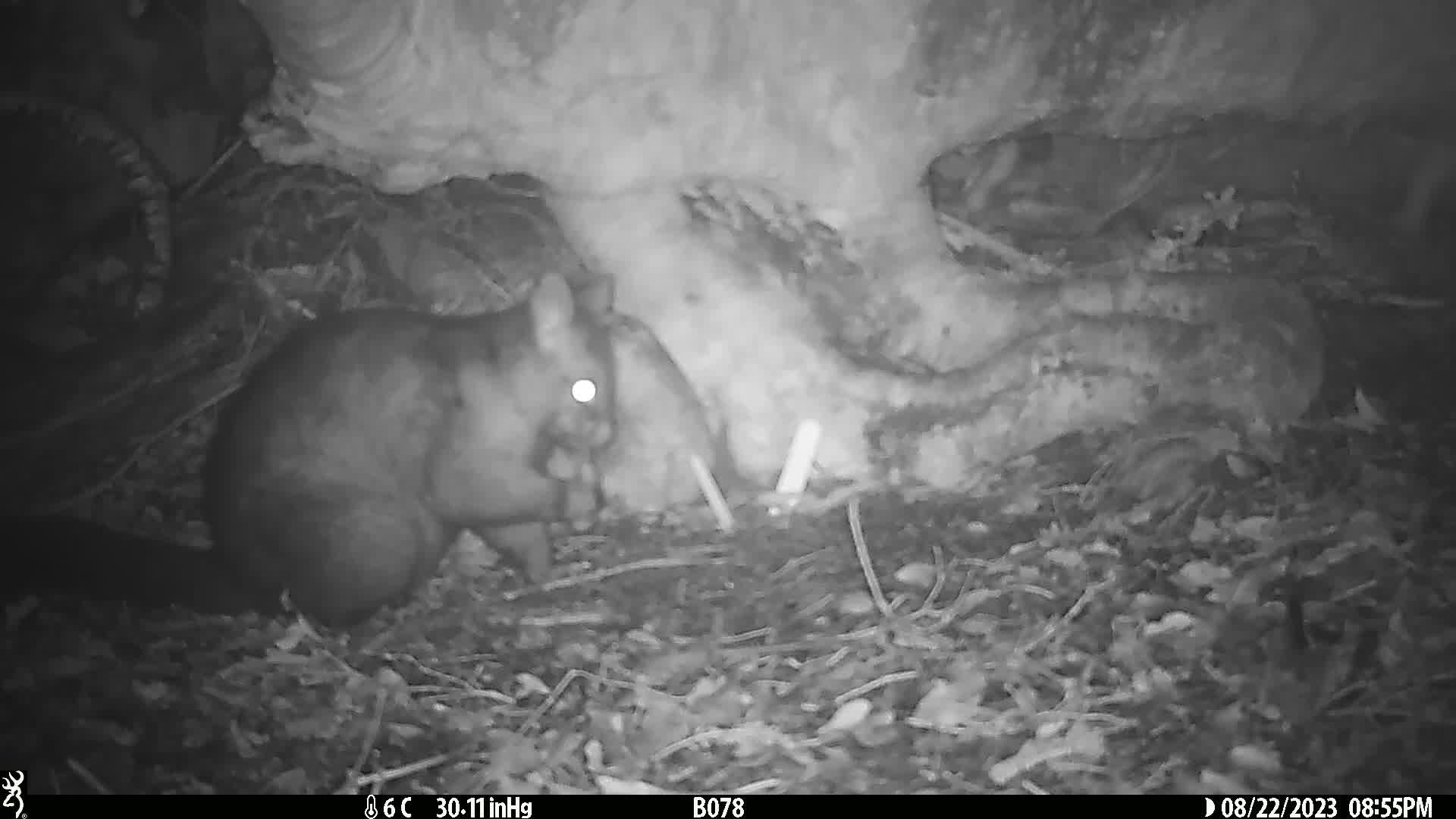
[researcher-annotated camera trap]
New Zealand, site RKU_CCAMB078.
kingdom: Animalia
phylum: Chordata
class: Mammalia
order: Diprotodontia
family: Phalangeridae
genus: Trichosurus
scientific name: Trichosurus vulpecula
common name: common brushtail possum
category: possum